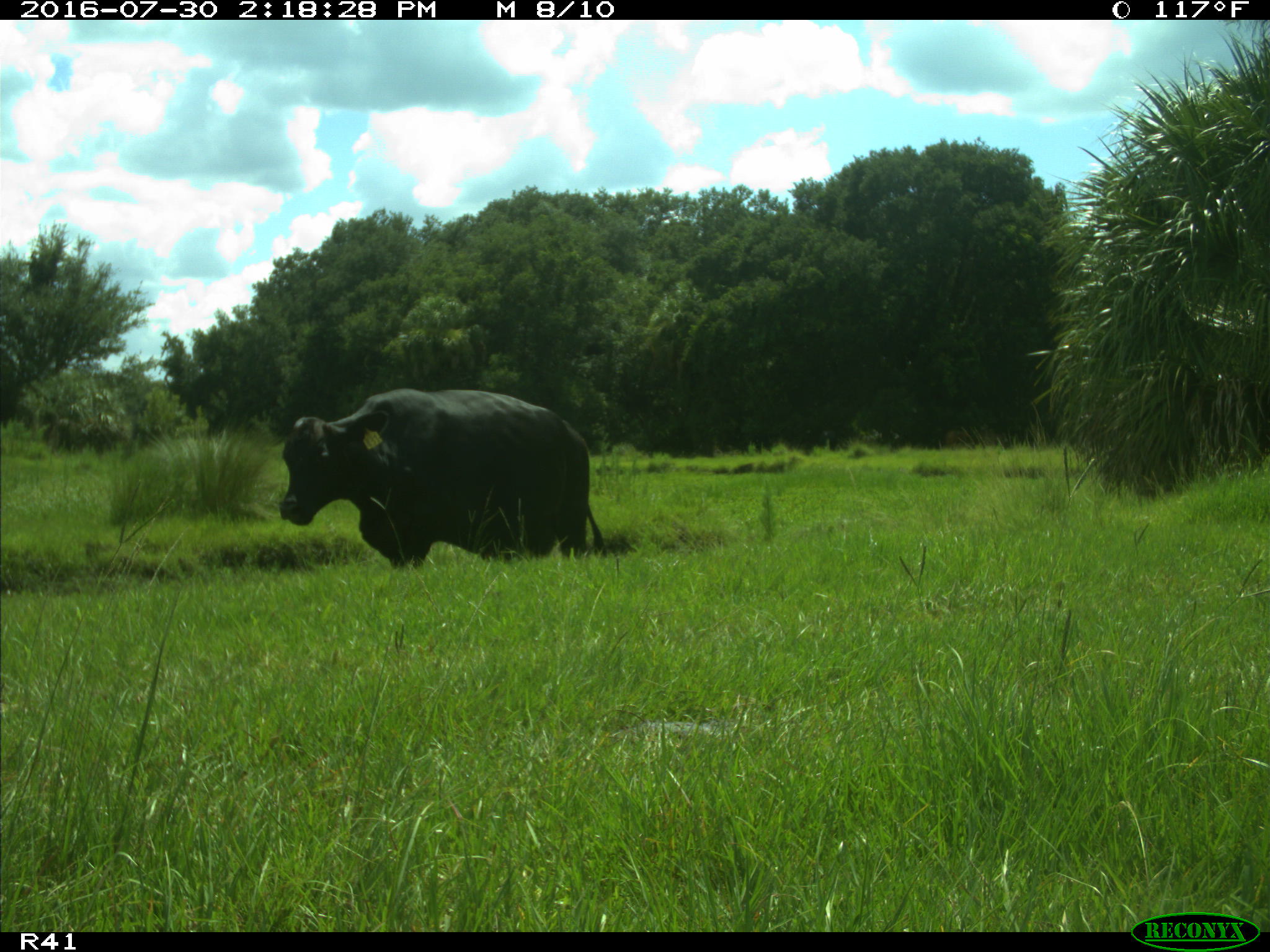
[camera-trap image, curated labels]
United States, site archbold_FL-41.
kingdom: Animalia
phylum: Chordata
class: Mammalia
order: Artiodactyla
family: Bovidae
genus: Bos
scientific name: Bos taurus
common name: domestic cow